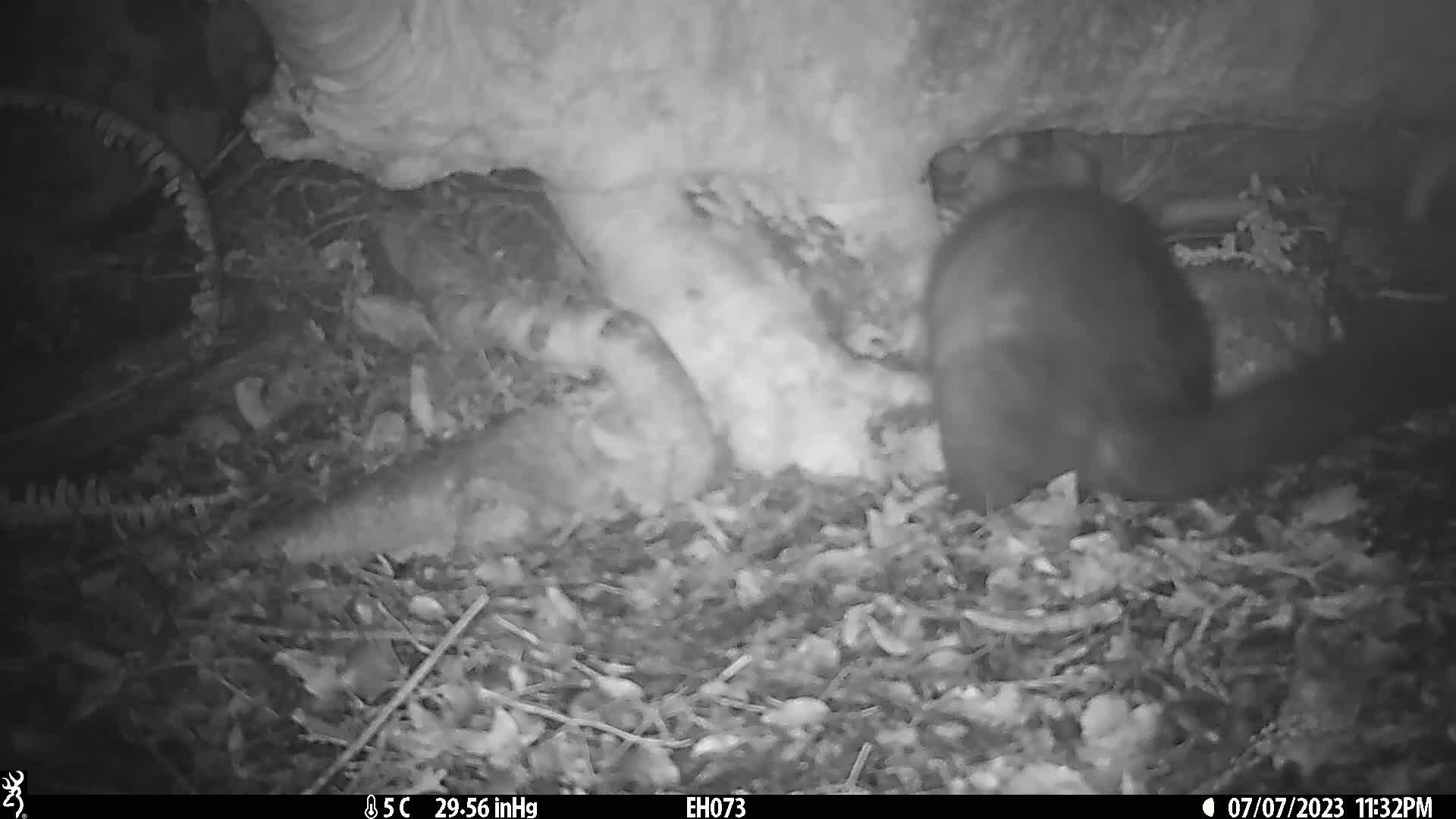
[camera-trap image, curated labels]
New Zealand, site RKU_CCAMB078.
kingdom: Animalia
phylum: Chordata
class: Mammalia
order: Diprotodontia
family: Phalangeridae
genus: Trichosurus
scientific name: Trichosurus vulpecula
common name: common brushtail possum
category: possum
Possum (common brushtail possum) (Trichosurus vulpecula).